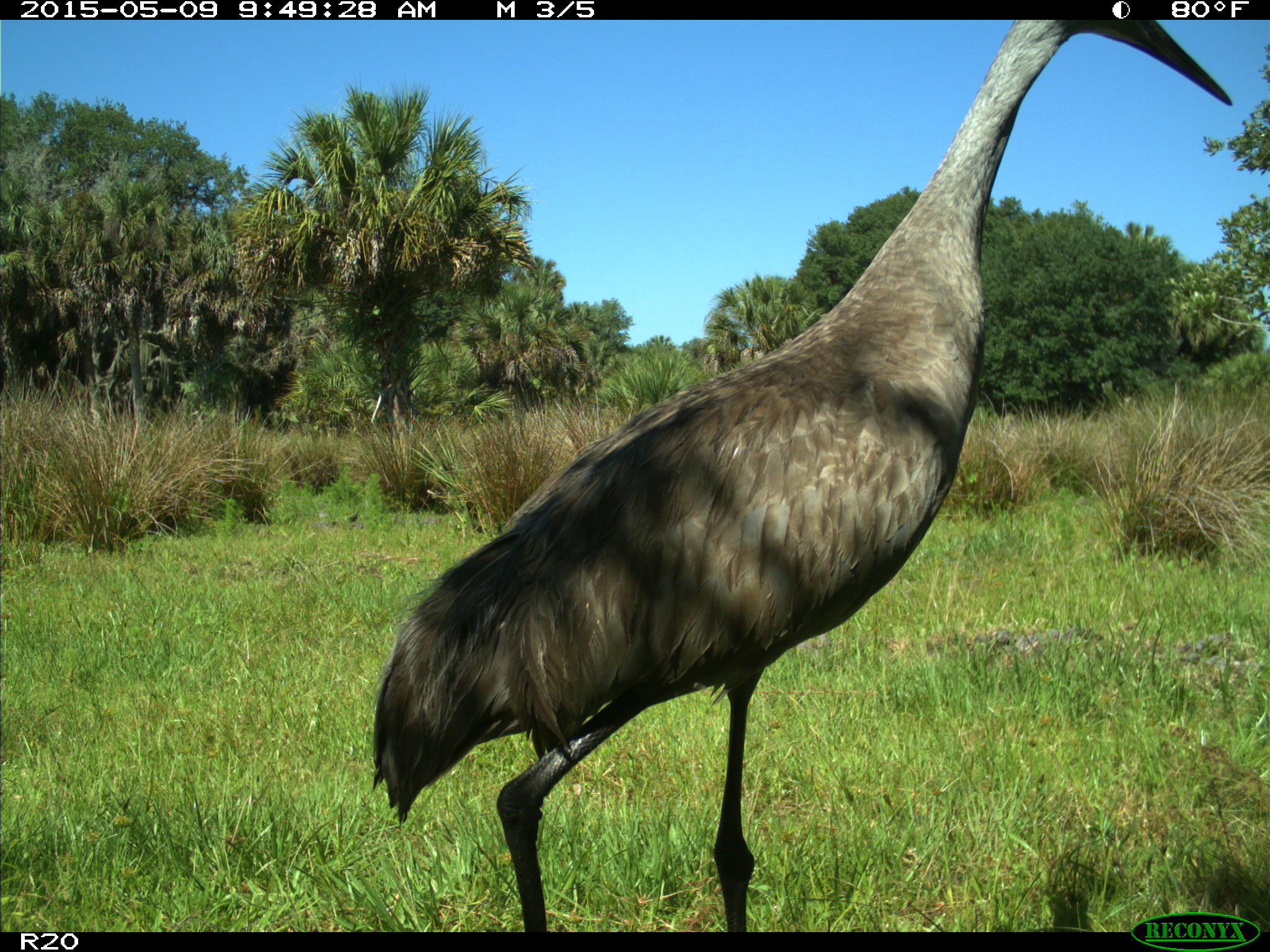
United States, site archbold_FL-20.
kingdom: Animalia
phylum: Chordata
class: Aves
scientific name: Aves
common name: birds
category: unidentified bird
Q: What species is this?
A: Unidentified bird (birds) (Aves).